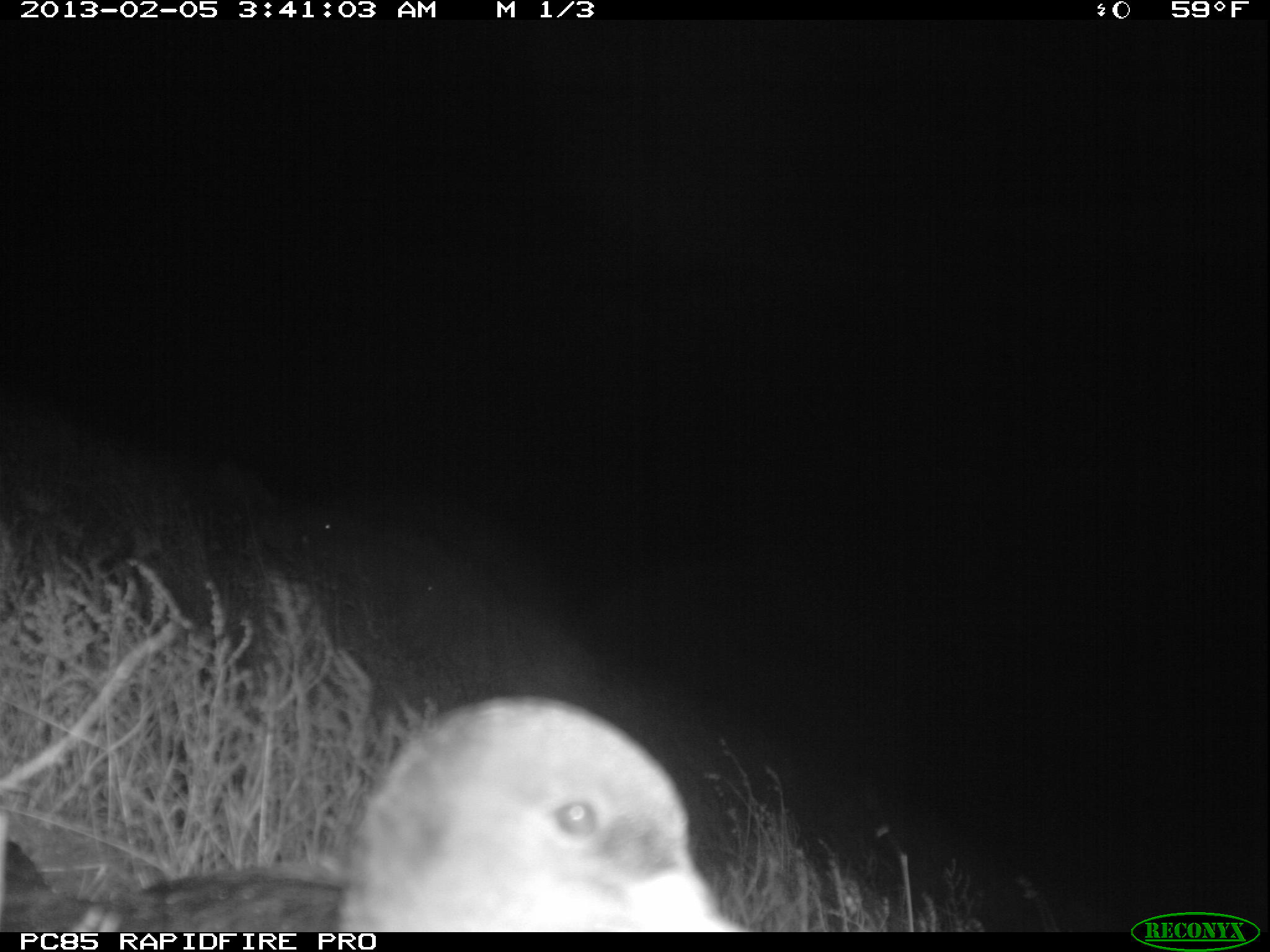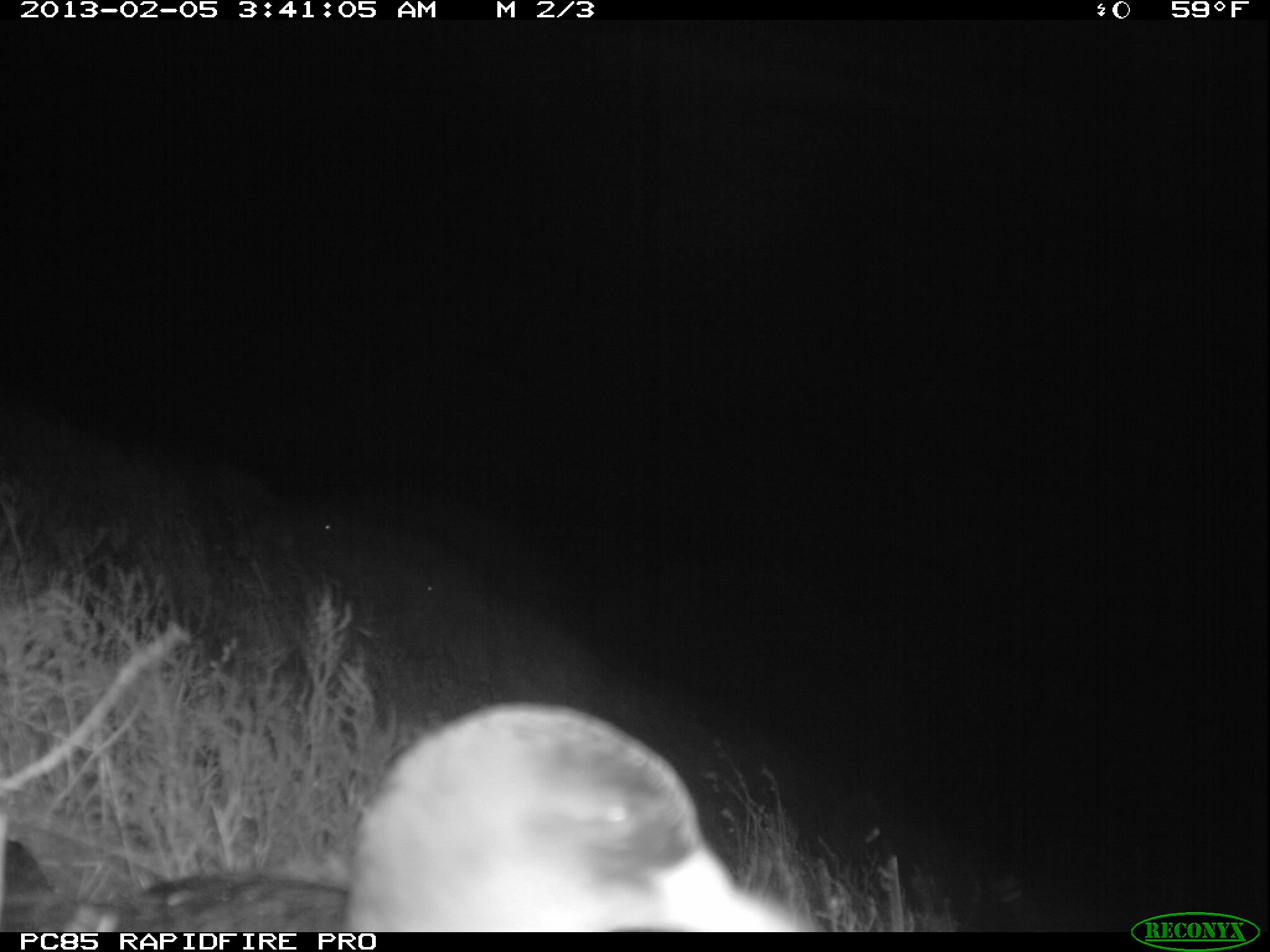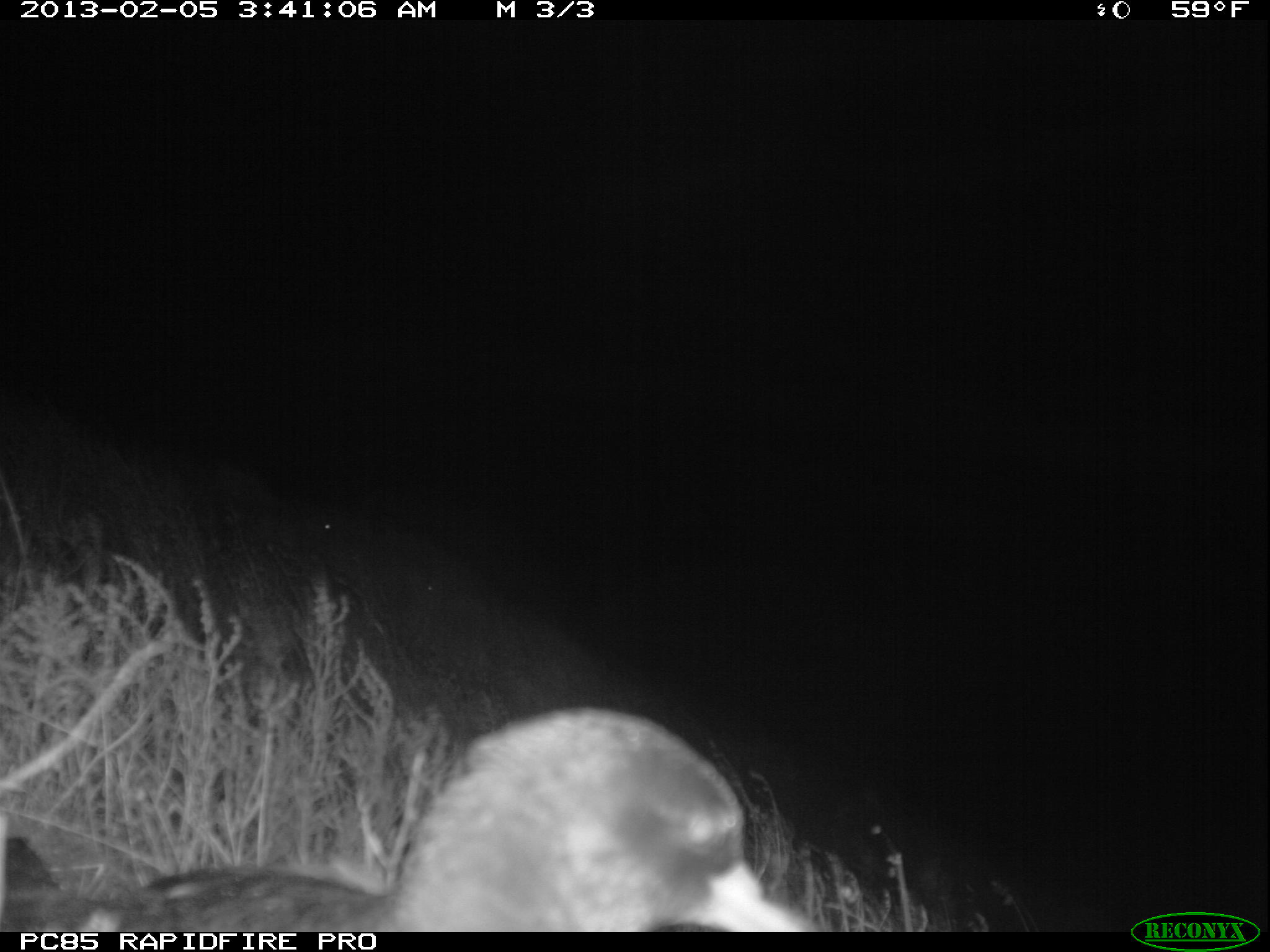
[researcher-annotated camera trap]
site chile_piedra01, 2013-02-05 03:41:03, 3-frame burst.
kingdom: Animalia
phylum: Chordata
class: Aves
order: Procellariiformes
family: Procellariidae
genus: Calonectris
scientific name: Calonectris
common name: shearwater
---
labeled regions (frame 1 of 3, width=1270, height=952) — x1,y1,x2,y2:
shearwater: 9,695,737,934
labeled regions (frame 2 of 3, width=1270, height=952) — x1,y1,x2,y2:
shearwater: 0,705,823,934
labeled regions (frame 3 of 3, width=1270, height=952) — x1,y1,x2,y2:
shearwater: 0,705,832,935